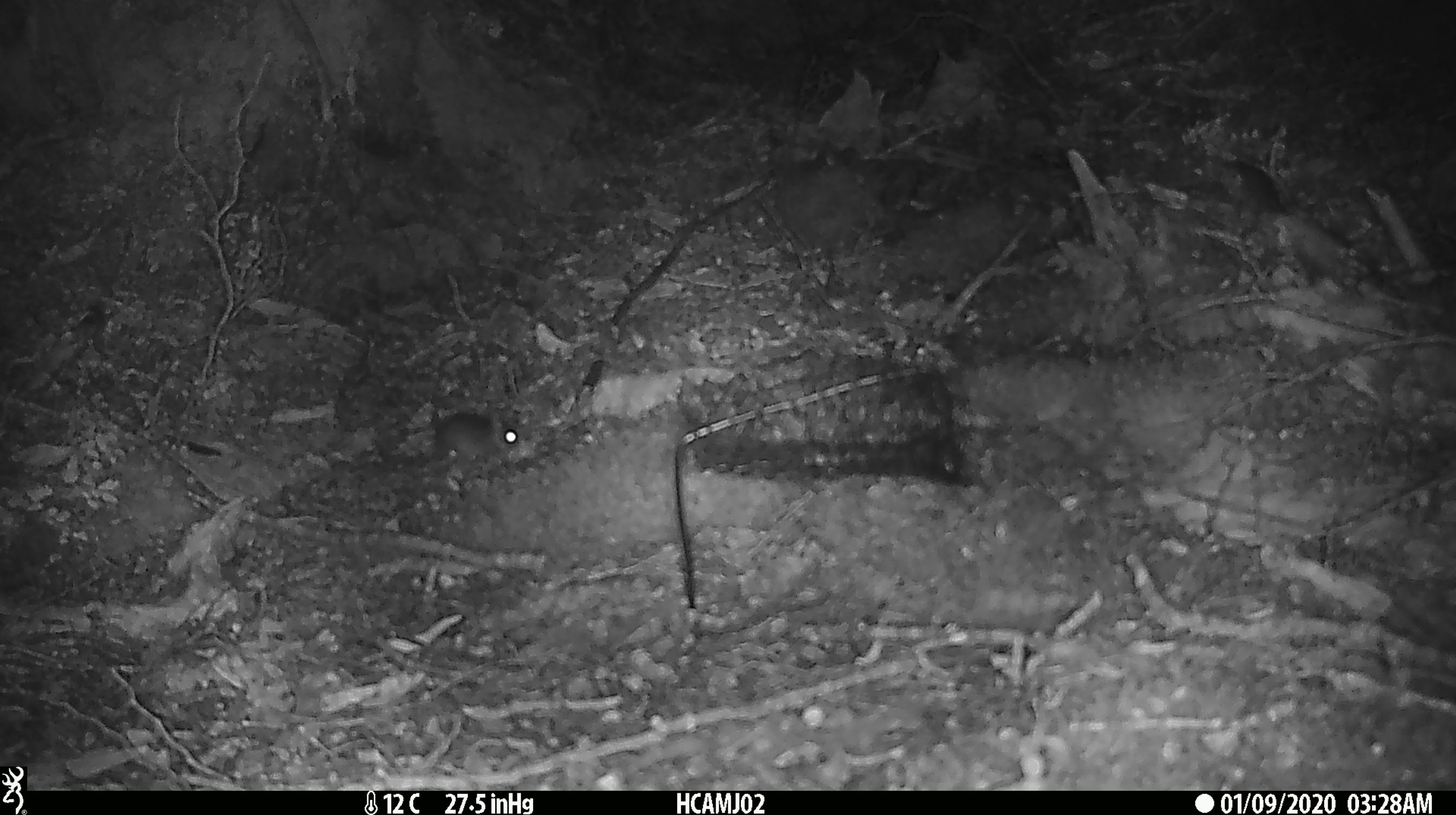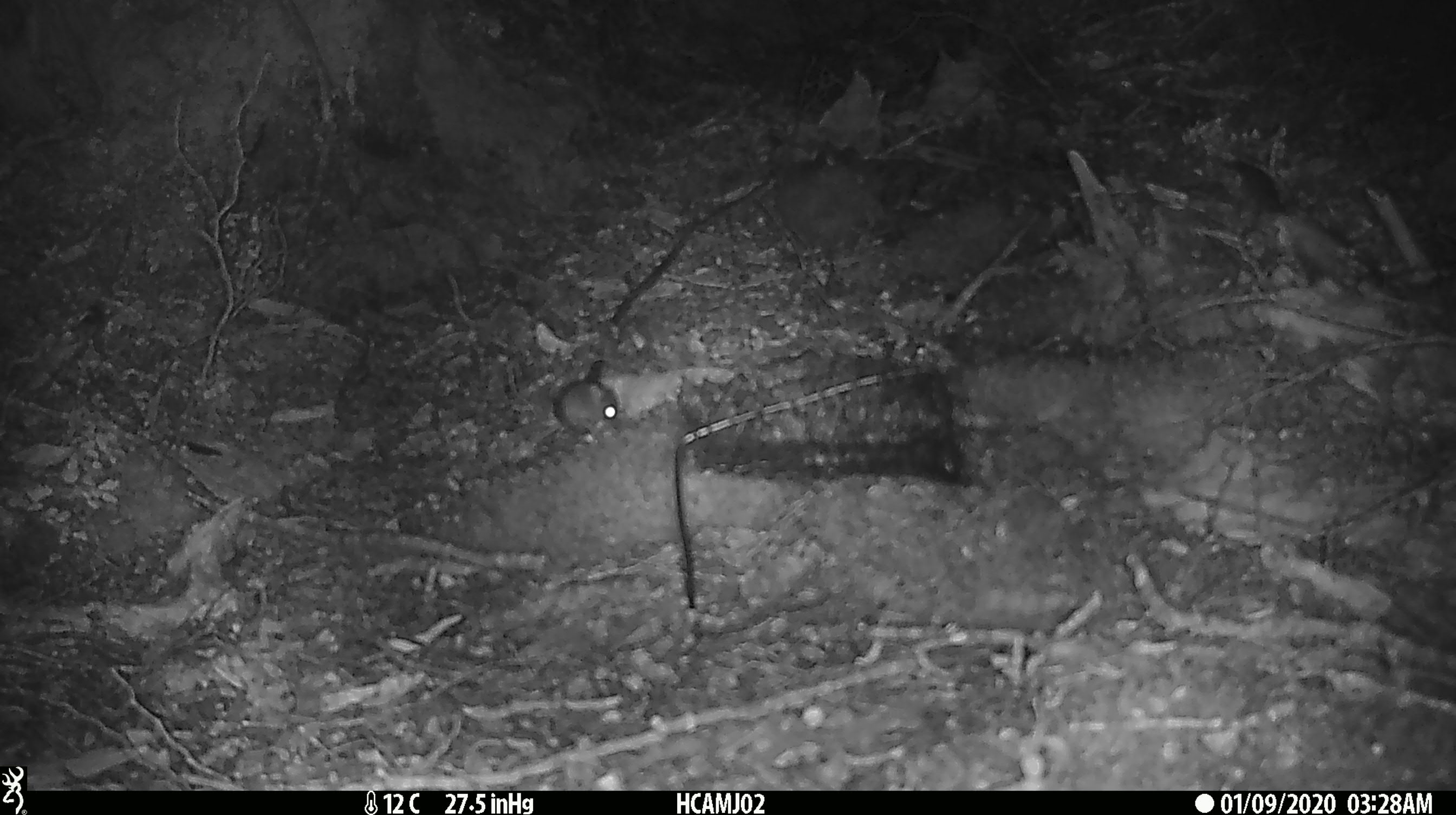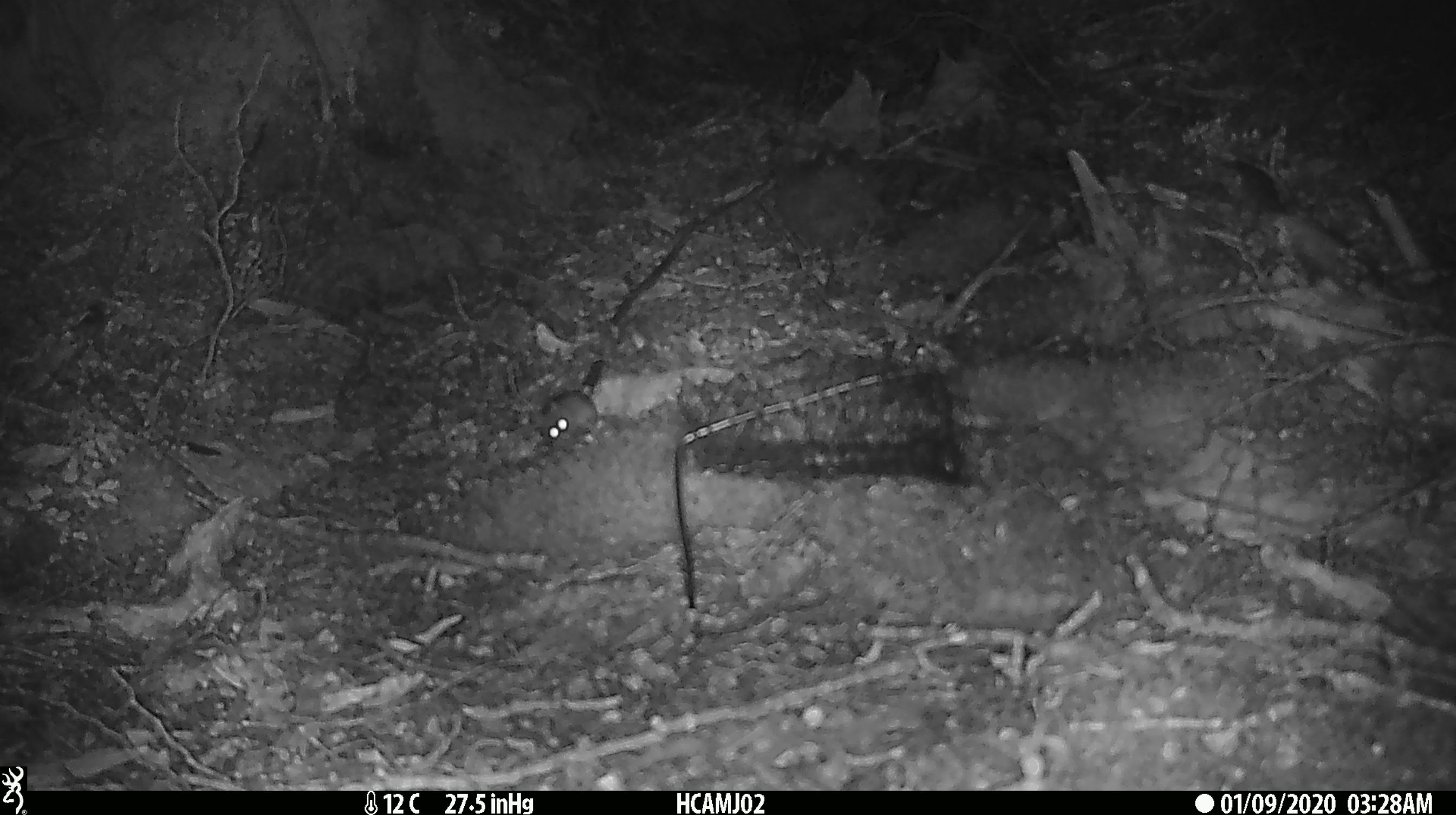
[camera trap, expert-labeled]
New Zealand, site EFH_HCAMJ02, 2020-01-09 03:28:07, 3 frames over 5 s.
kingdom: Animalia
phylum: Chordata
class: Mammalia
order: Rodentia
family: Muridae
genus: Mus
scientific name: Mus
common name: mouse